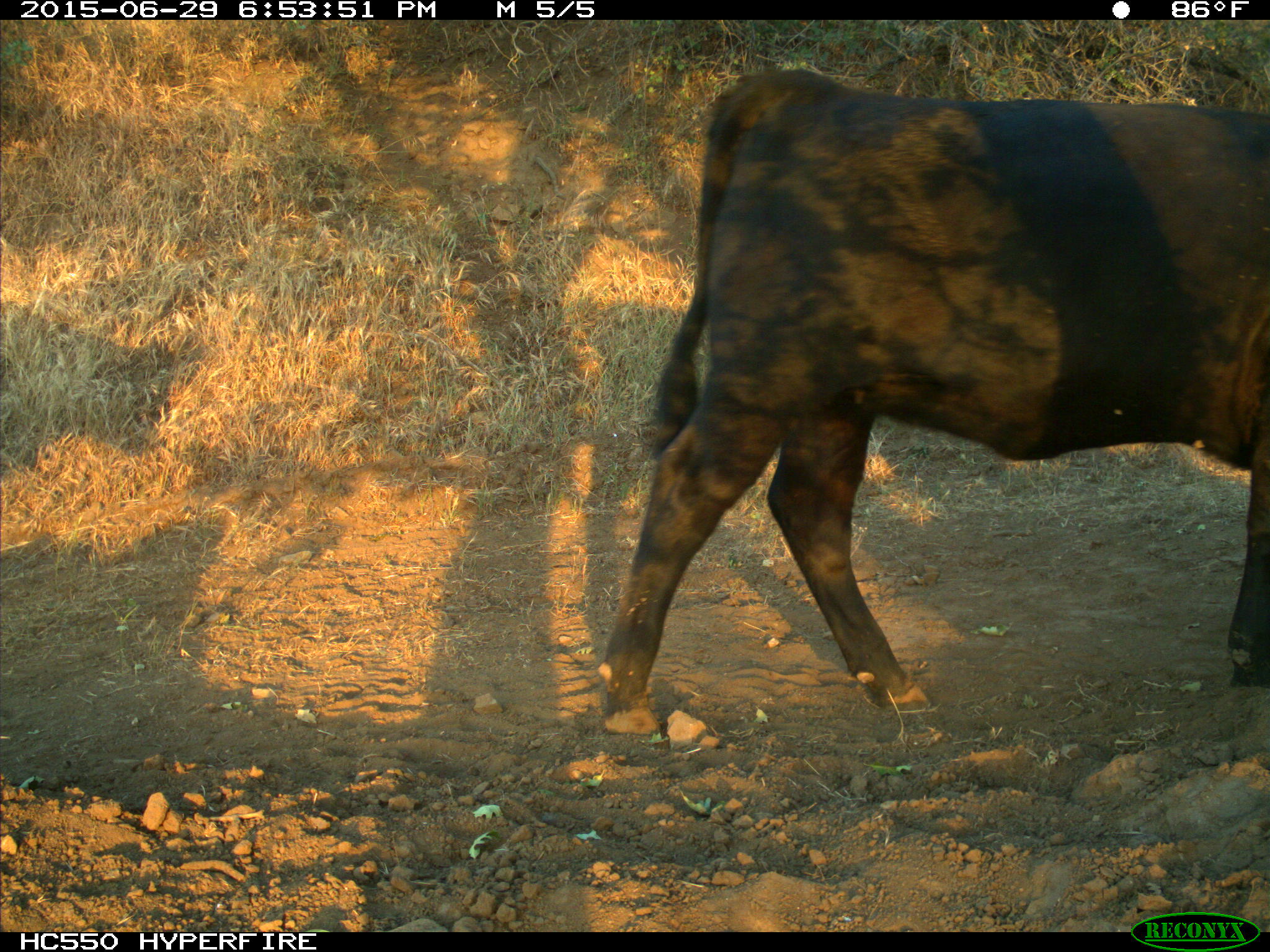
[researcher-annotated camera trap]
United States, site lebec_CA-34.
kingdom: Animalia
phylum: Chordata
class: Mammalia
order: Artiodactyla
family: Bovidae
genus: Bos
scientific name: Bos taurus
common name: domestic cow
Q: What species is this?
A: Bos taurus (domestic cow).